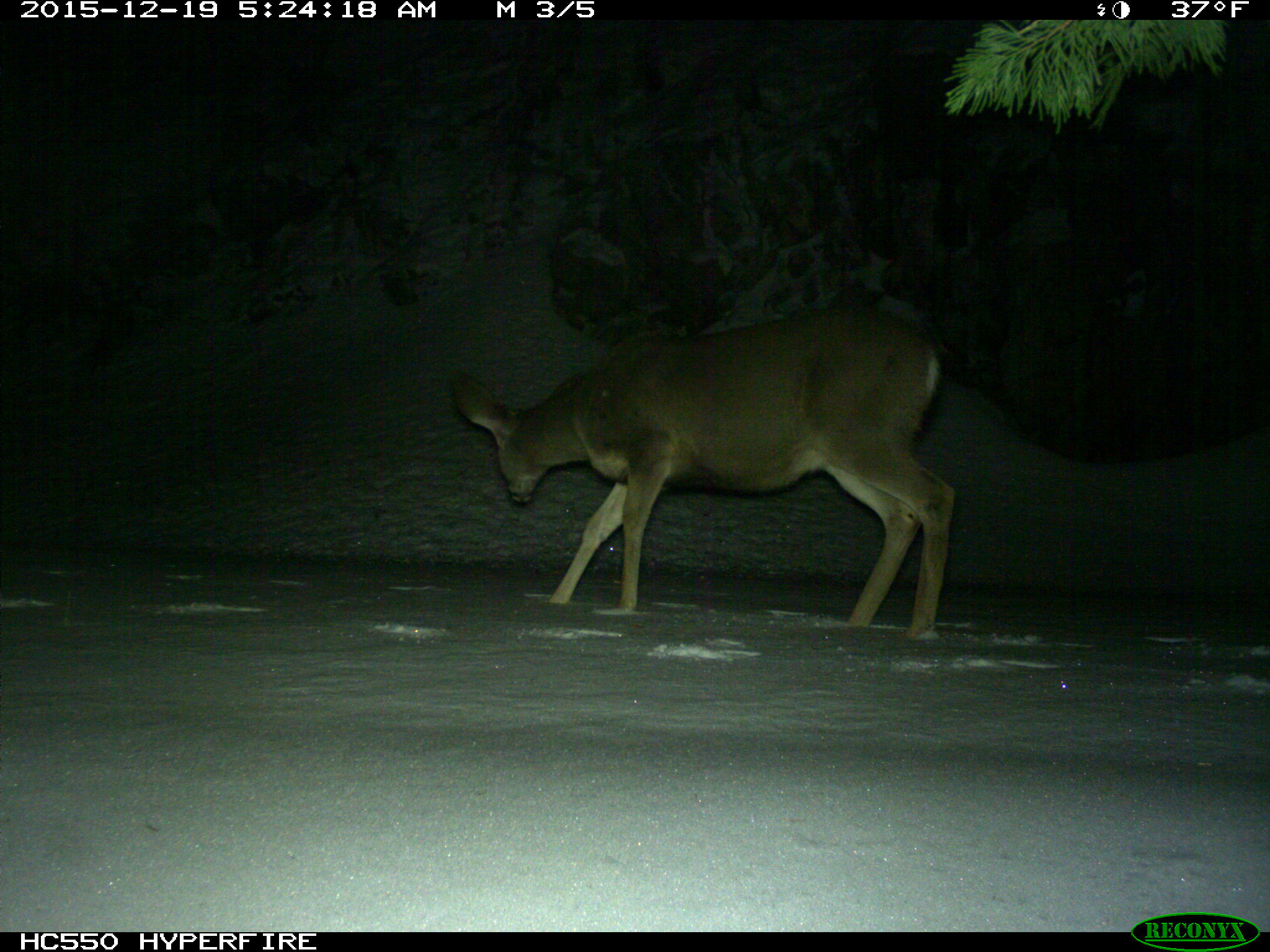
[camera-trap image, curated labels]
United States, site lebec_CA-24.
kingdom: Animalia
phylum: Chordata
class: Mammalia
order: Artiodactyla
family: Cervidae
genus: Odocoileus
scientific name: Odocoileus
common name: deer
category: unidentified deer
Unidentified deer (deer) (Odocoileus).